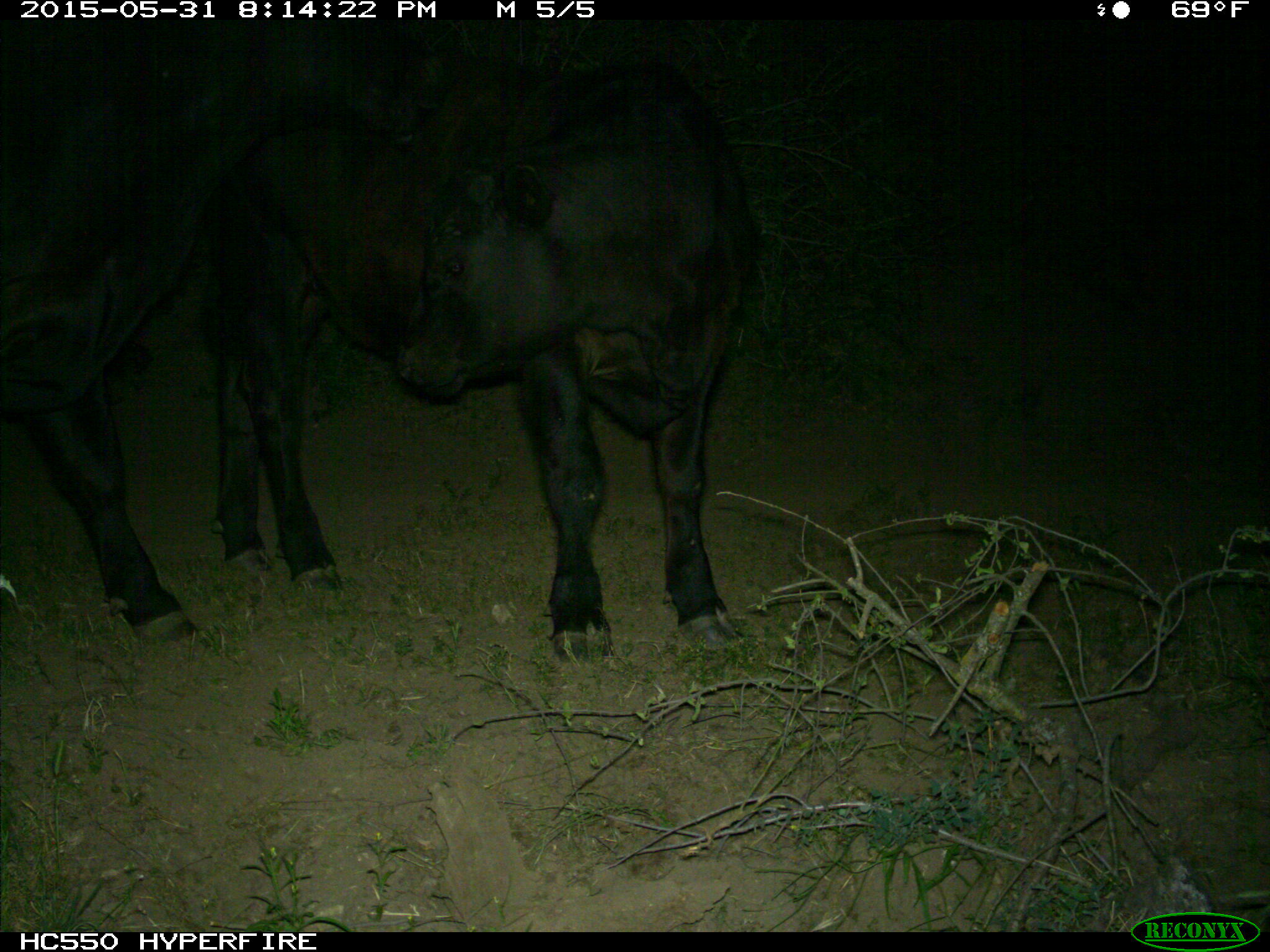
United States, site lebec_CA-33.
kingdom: Animalia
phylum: Chordata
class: Mammalia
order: Artiodactyla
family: Bovidae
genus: Bos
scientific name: Bos taurus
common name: domestic cow